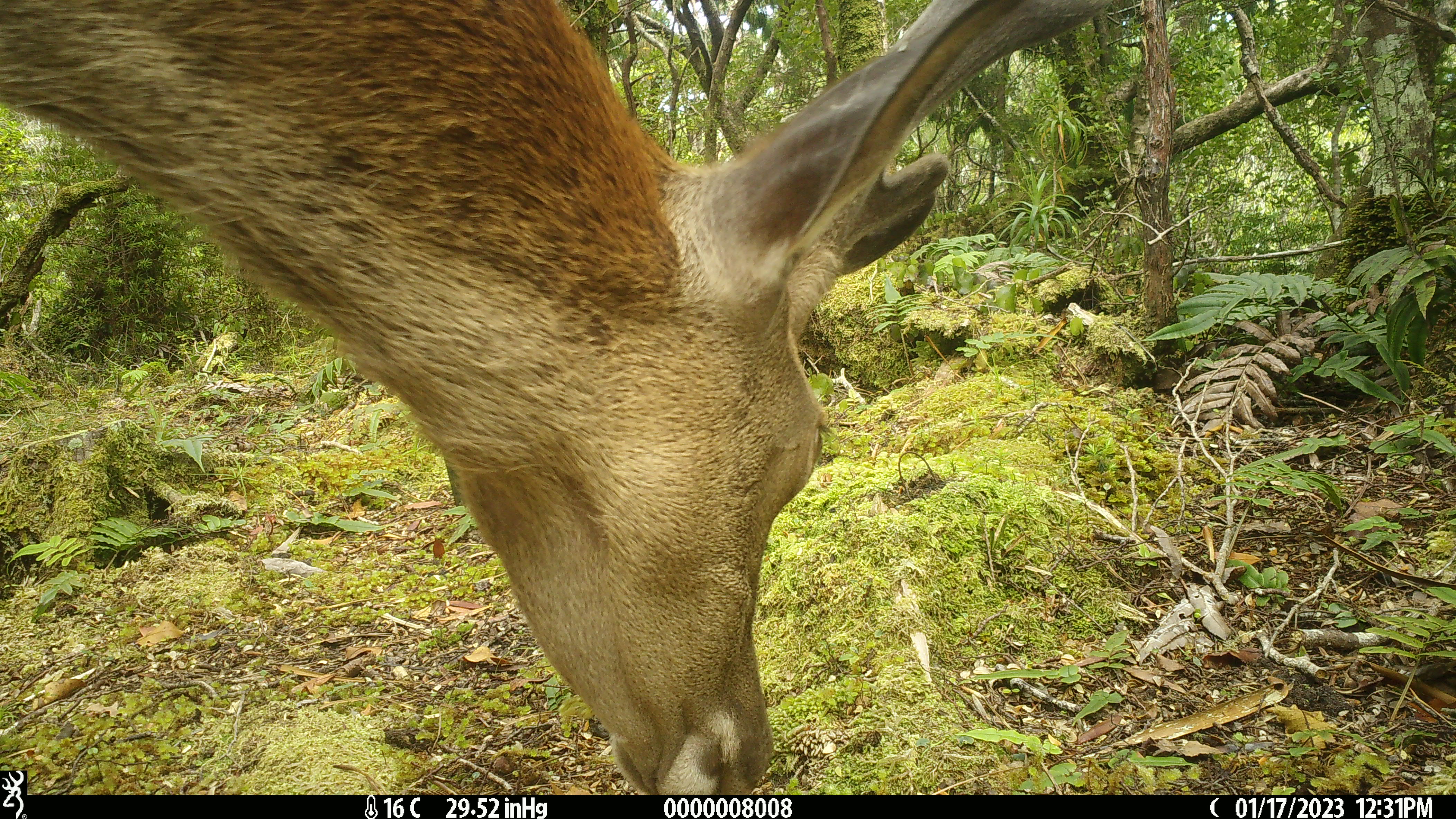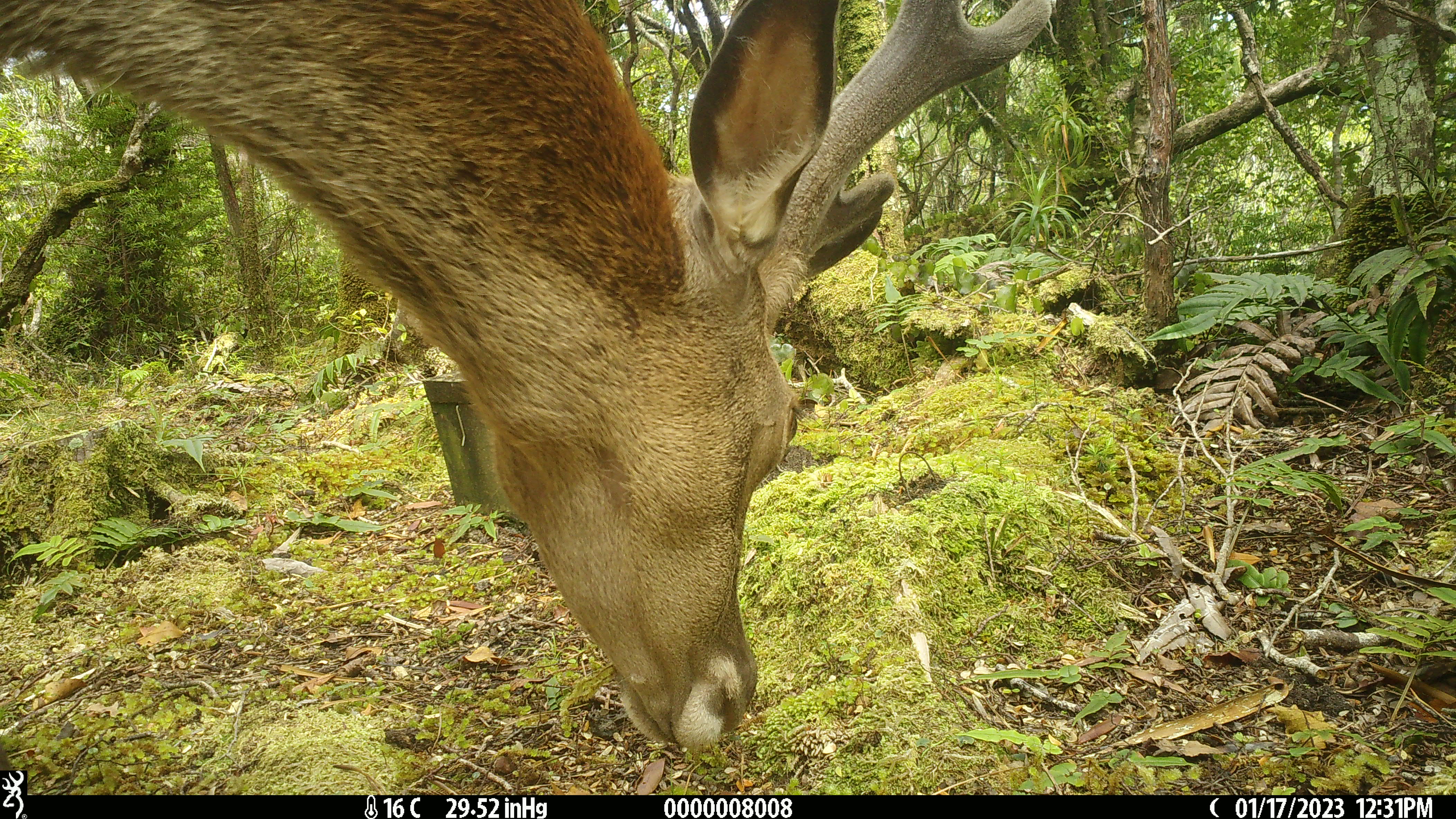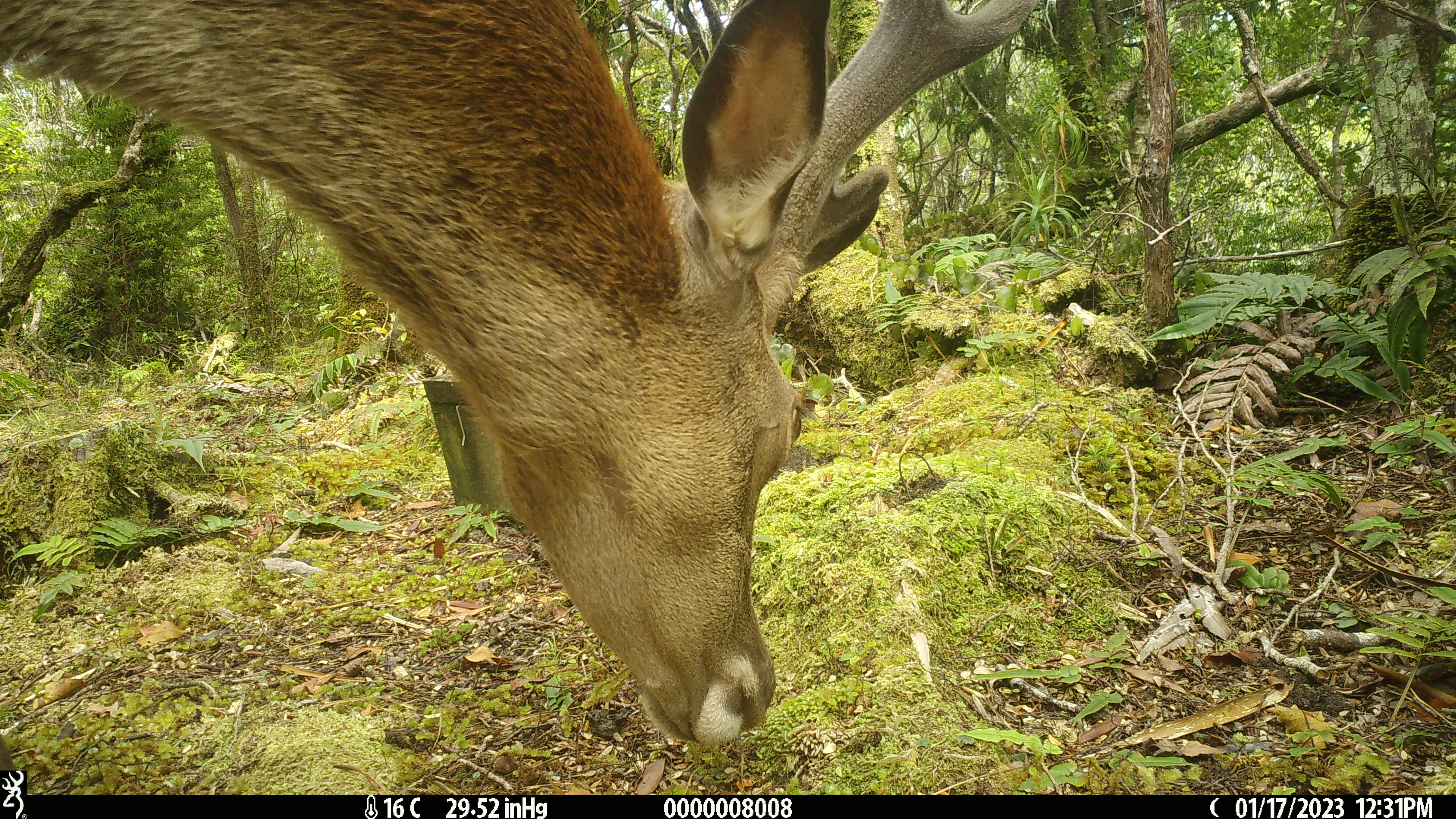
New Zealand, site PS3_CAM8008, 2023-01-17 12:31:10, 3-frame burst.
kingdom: Animalia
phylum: Chordata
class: Mammalia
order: Artiodactyla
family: Cervidae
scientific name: Cervidae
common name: deer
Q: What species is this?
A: Deer (Cervidae).